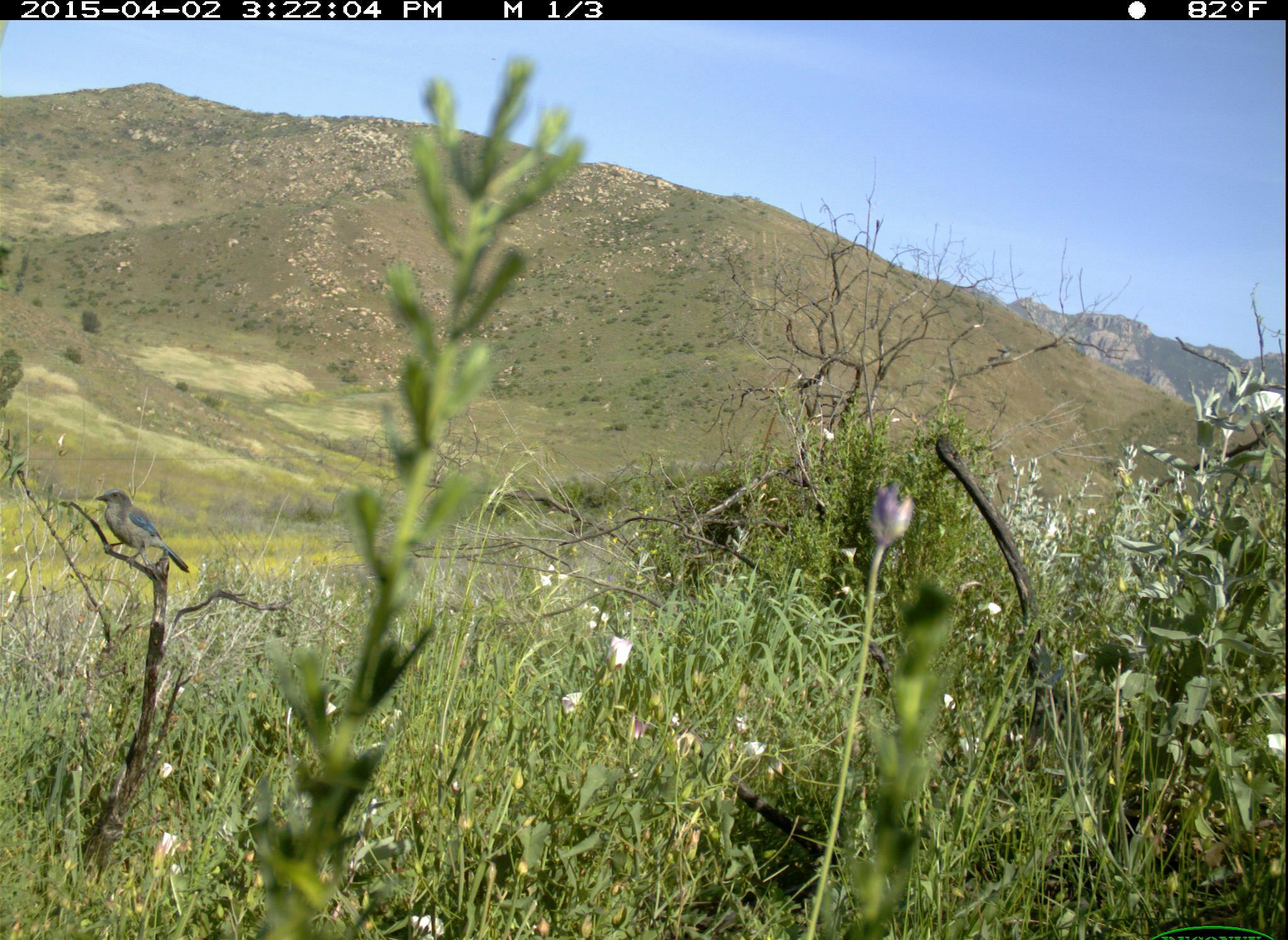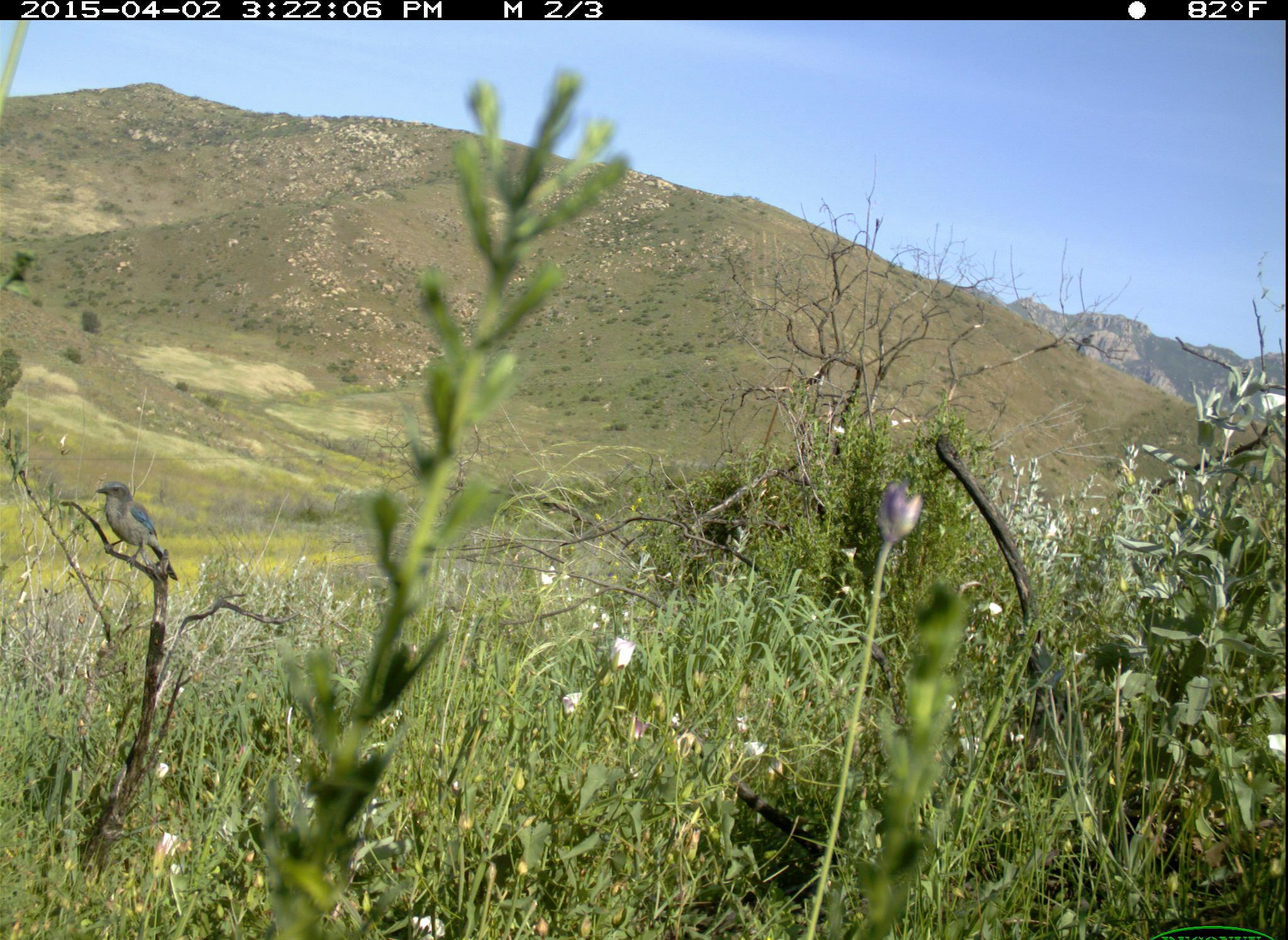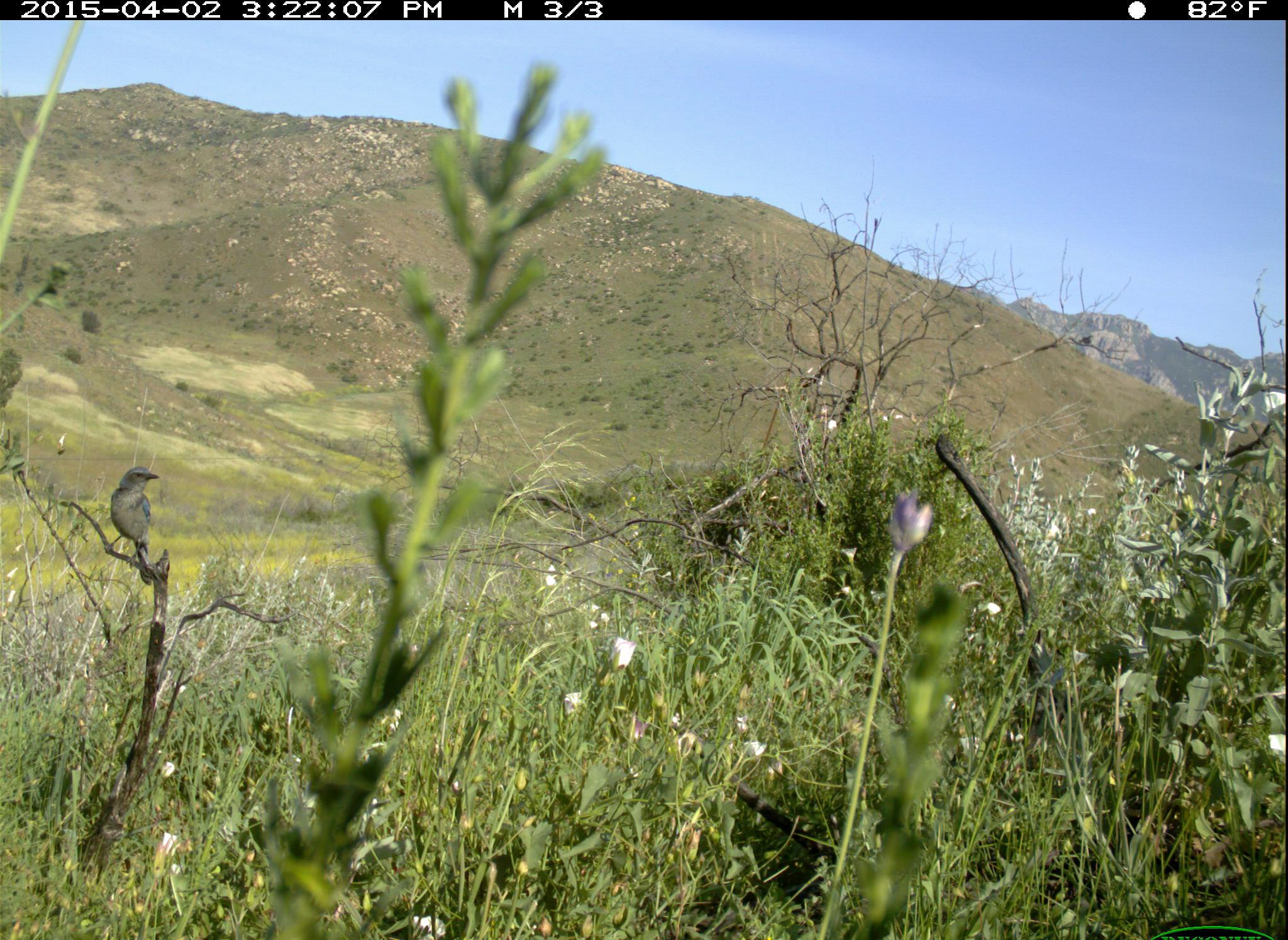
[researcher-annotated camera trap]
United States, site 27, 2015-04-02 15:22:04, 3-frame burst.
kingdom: Animalia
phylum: Chordata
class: Aves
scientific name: Aves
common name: bird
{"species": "bird (Aves)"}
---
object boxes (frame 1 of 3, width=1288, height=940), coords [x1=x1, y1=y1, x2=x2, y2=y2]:
bird: [x1=94, y1=488, x2=191, y2=574]; [x1=988, y1=347, x2=1015, y2=361]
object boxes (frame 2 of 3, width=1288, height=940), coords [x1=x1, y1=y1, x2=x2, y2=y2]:
bird: [x1=94, y1=481, x2=180, y2=581]; [x1=1076, y1=332, x2=1098, y2=353]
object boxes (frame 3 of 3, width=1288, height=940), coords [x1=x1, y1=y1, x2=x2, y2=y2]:
bird: [x1=111, y1=466, x2=161, y2=586]; [x1=1076, y1=334, x2=1096, y2=347]